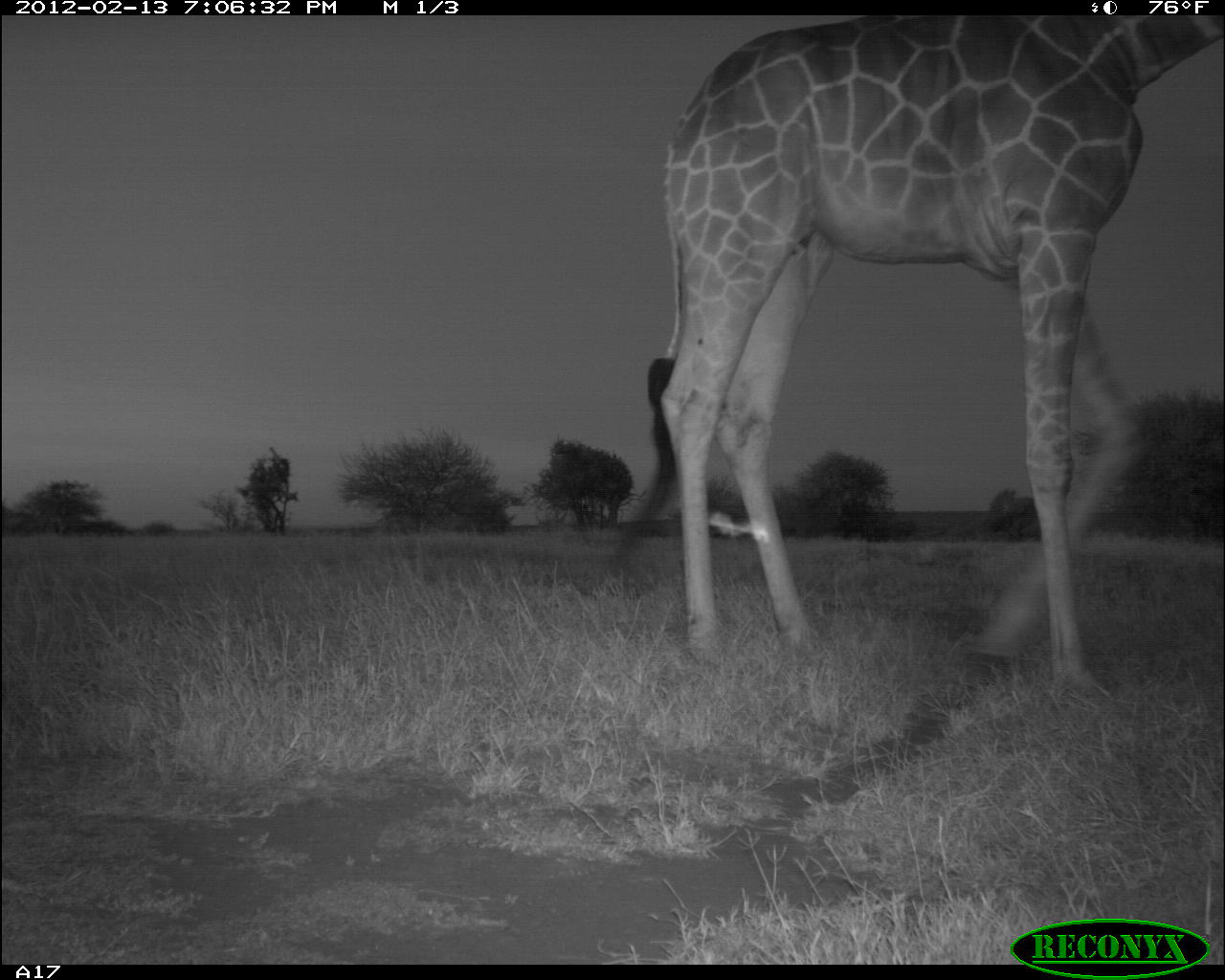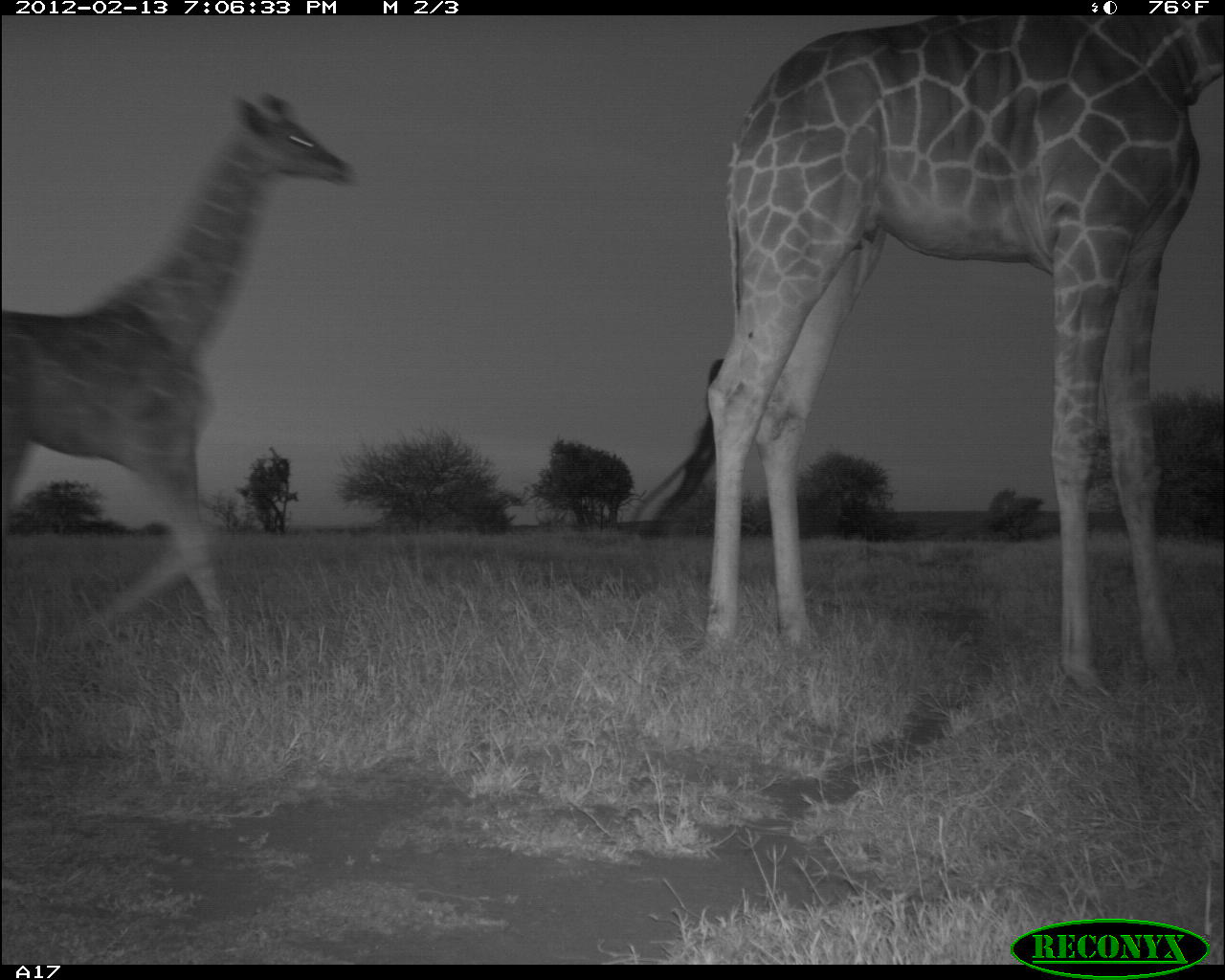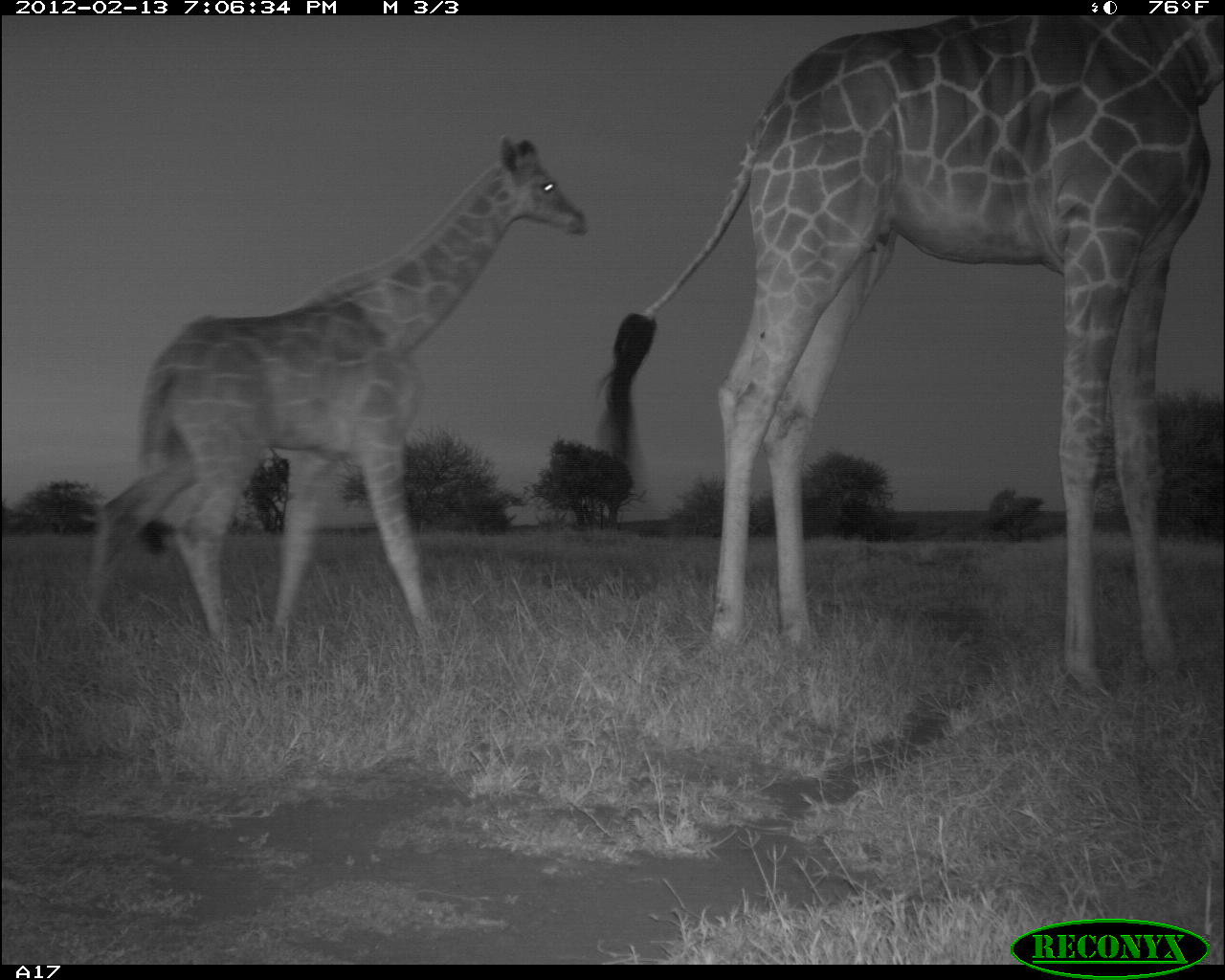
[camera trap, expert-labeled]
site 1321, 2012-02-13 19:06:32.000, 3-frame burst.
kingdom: Animalia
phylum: Chordata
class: Mammalia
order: Artiodactyla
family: Giraffidae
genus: Giraffa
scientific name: Giraffa camelopardalis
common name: giraffe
Giraffa camelopardalis (giraffe), count 1.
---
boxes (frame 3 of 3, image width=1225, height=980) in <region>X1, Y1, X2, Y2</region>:
giraffa camelopardalis: <region>595, 16, 1225, 701</region>; <region>85, 131, 589, 665</region>